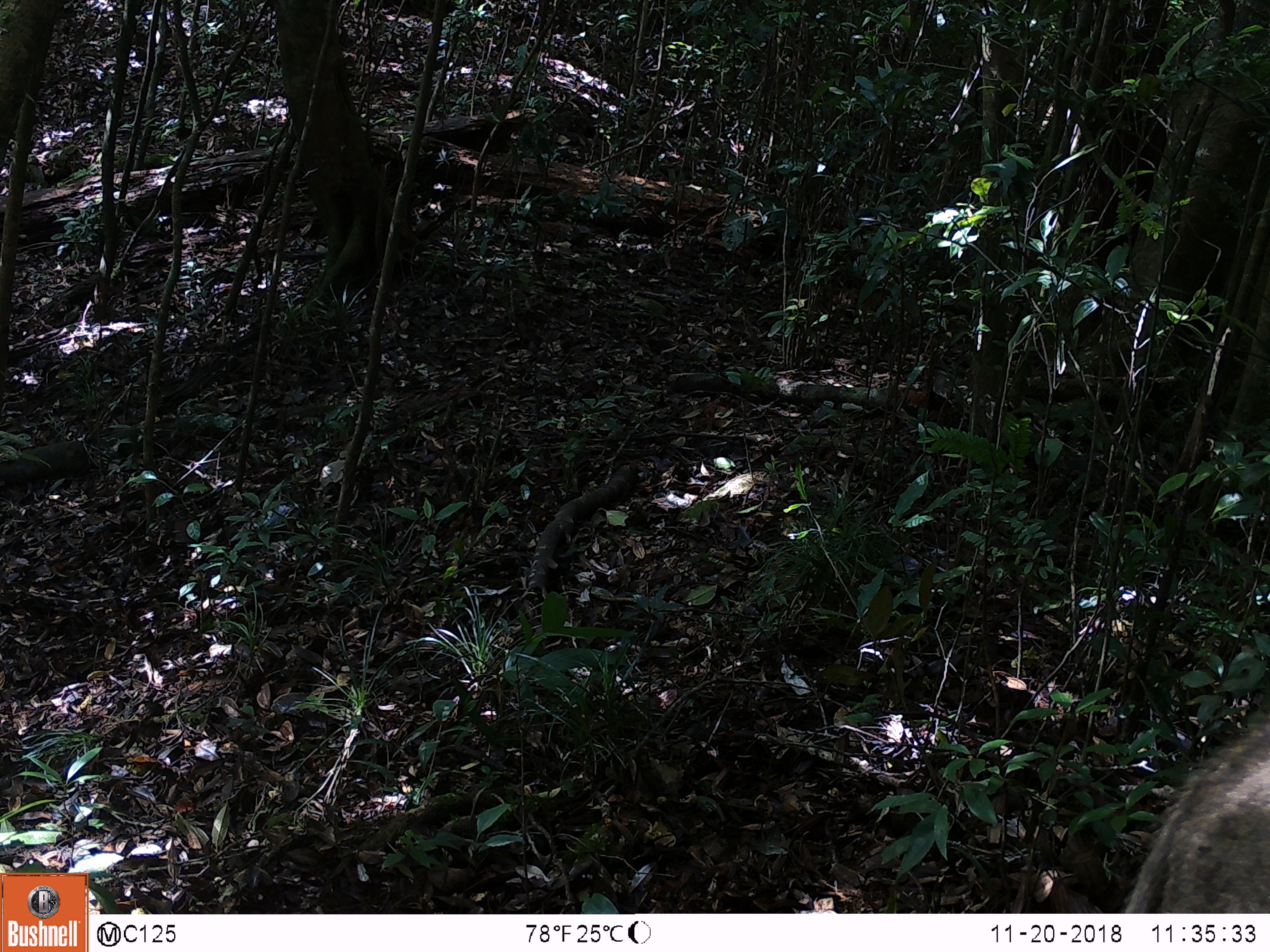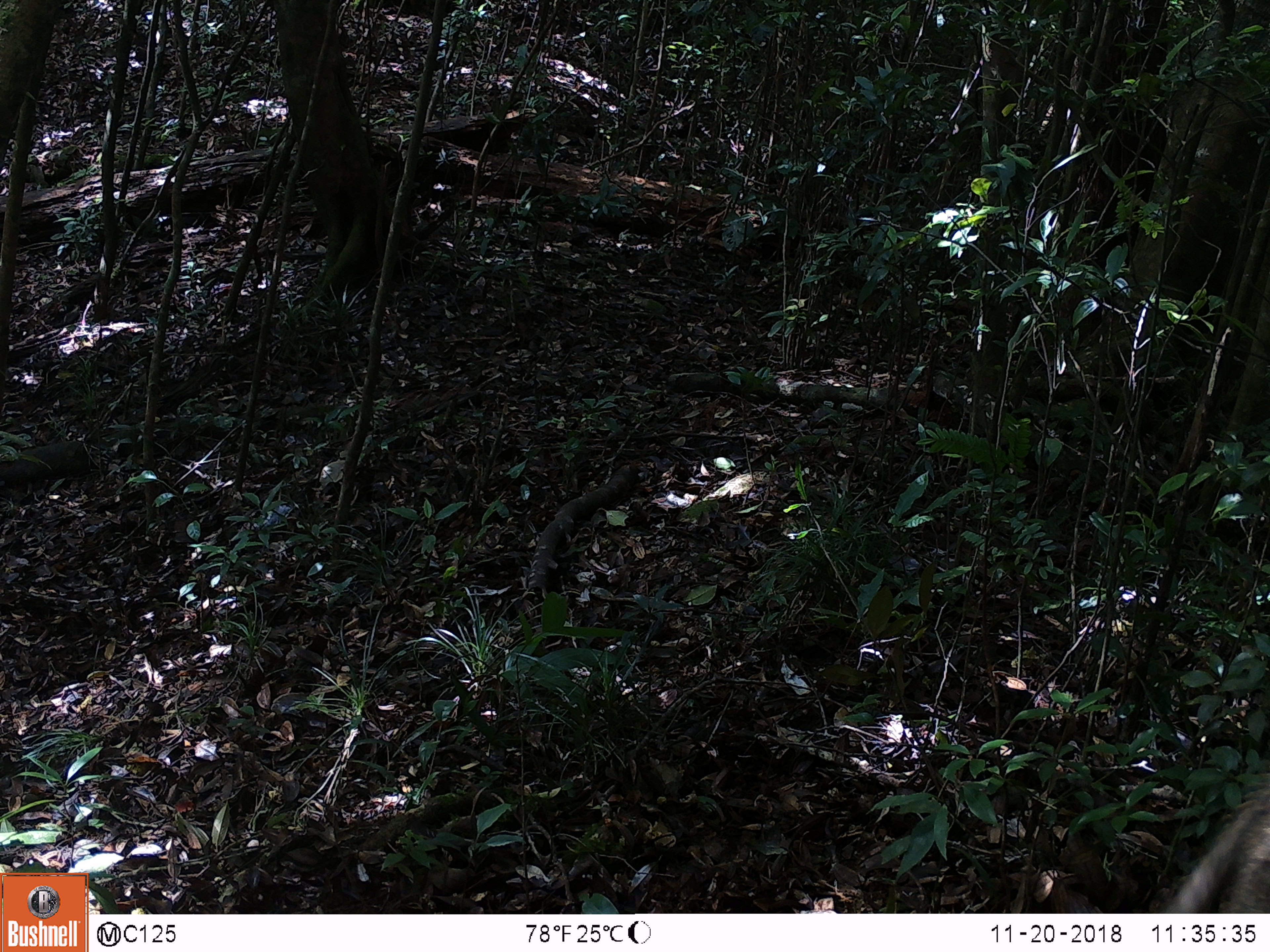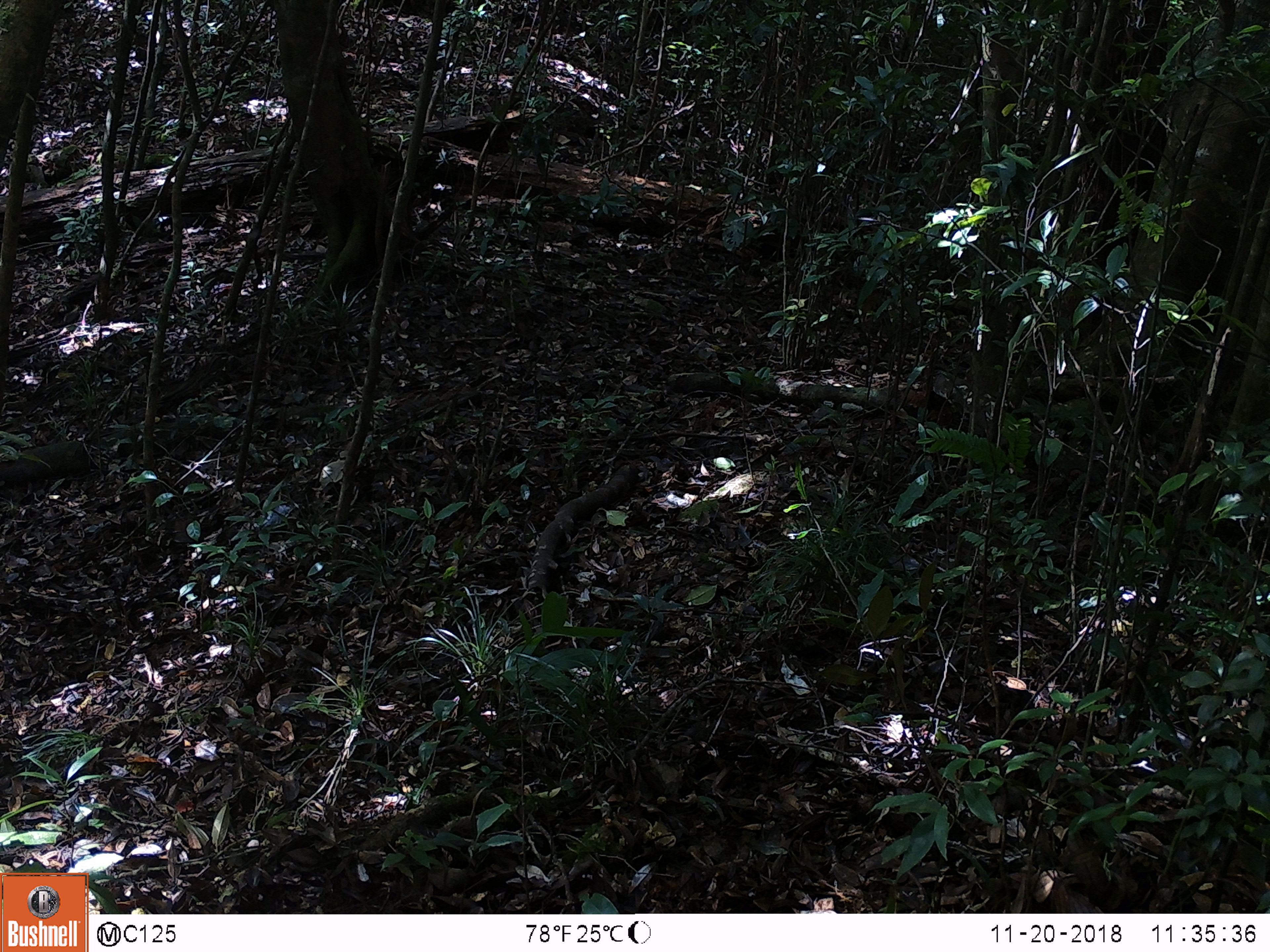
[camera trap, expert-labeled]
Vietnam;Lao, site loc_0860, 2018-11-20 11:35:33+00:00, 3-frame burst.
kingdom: Animalia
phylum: Chordata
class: Mammalia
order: Artiodactyla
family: Suidae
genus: Sus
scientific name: Sus scrofa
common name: eurasian wild pig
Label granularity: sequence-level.